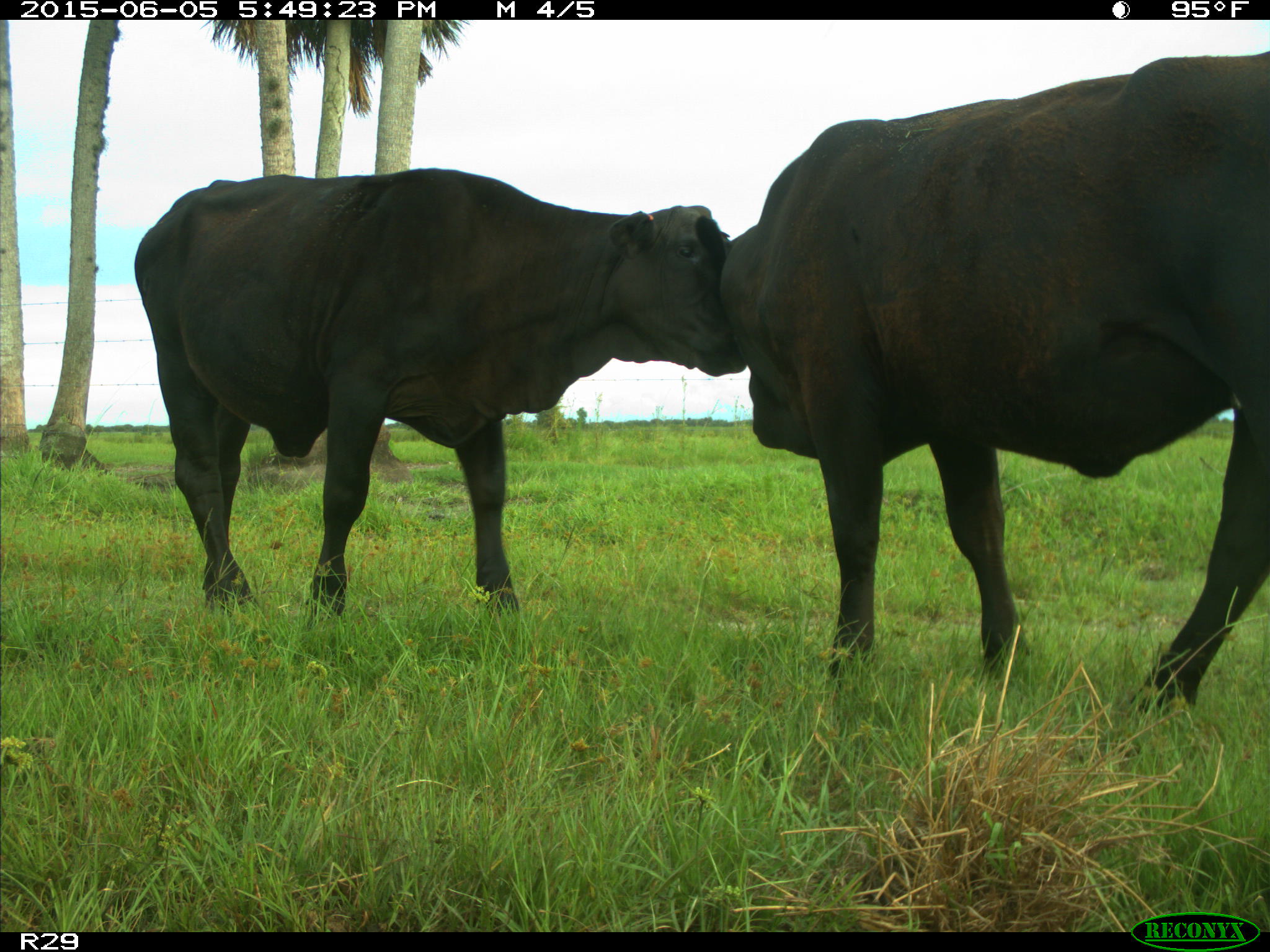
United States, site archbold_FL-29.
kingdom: Animalia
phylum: Chordata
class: Mammalia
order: Artiodactyla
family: Bovidae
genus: Bos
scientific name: Bos taurus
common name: domestic cow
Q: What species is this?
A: Bos taurus (domestic cow).